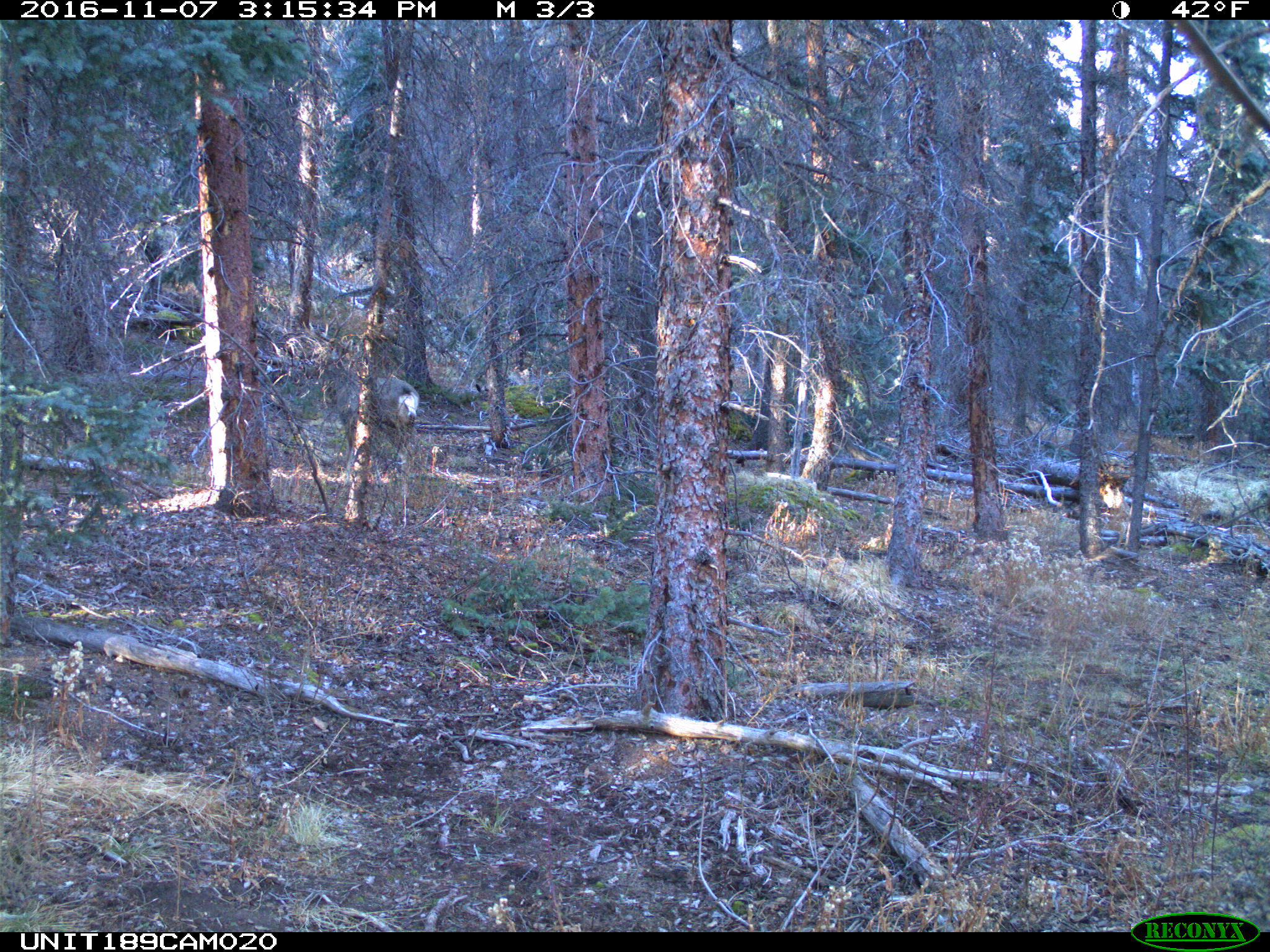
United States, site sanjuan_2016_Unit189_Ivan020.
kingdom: Animalia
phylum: Chordata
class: Mammalia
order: Artiodactyla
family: Cervidae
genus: Odocoileus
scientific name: Odocoileus hemionus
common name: mule deer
Odocoileus hemionus (mule deer).